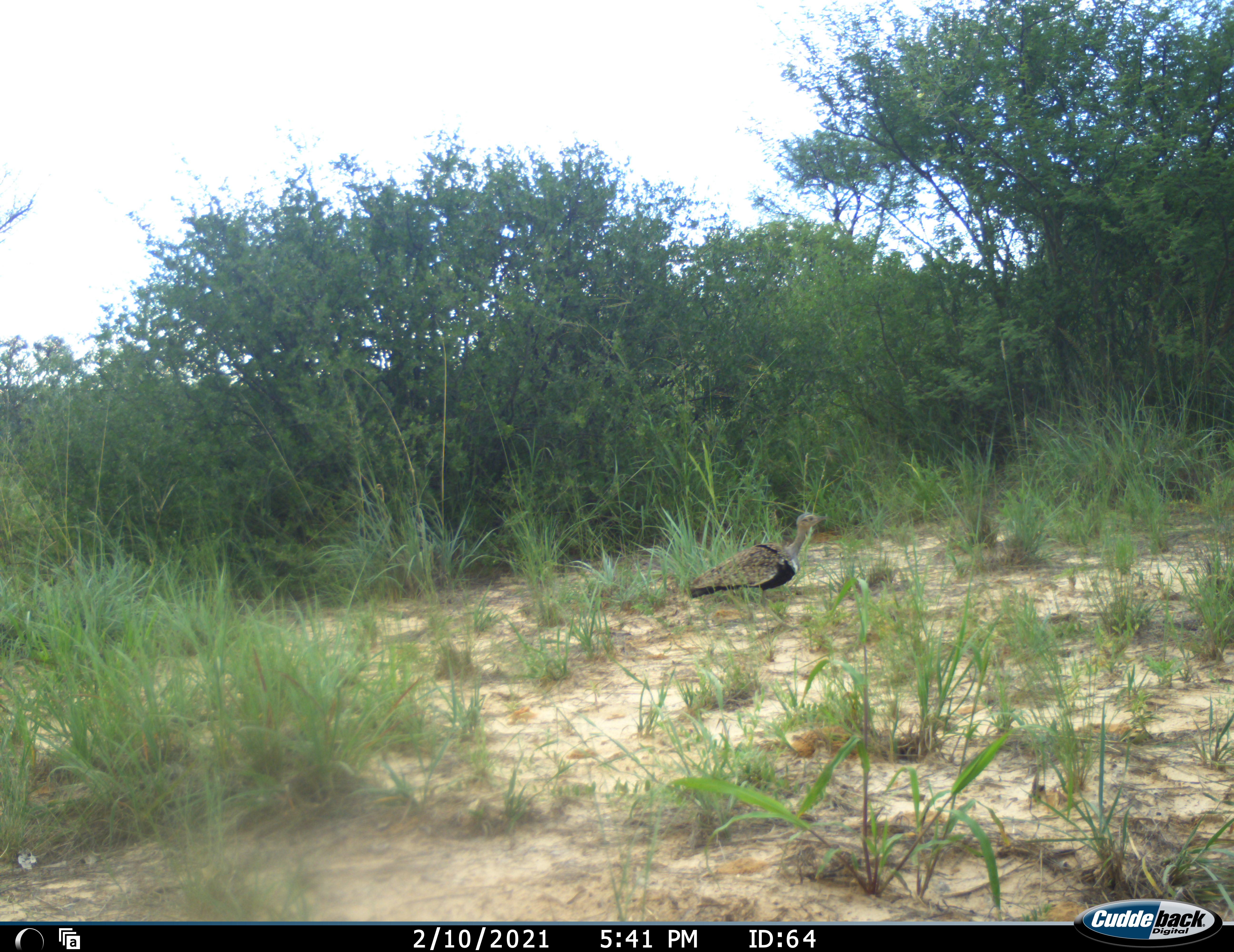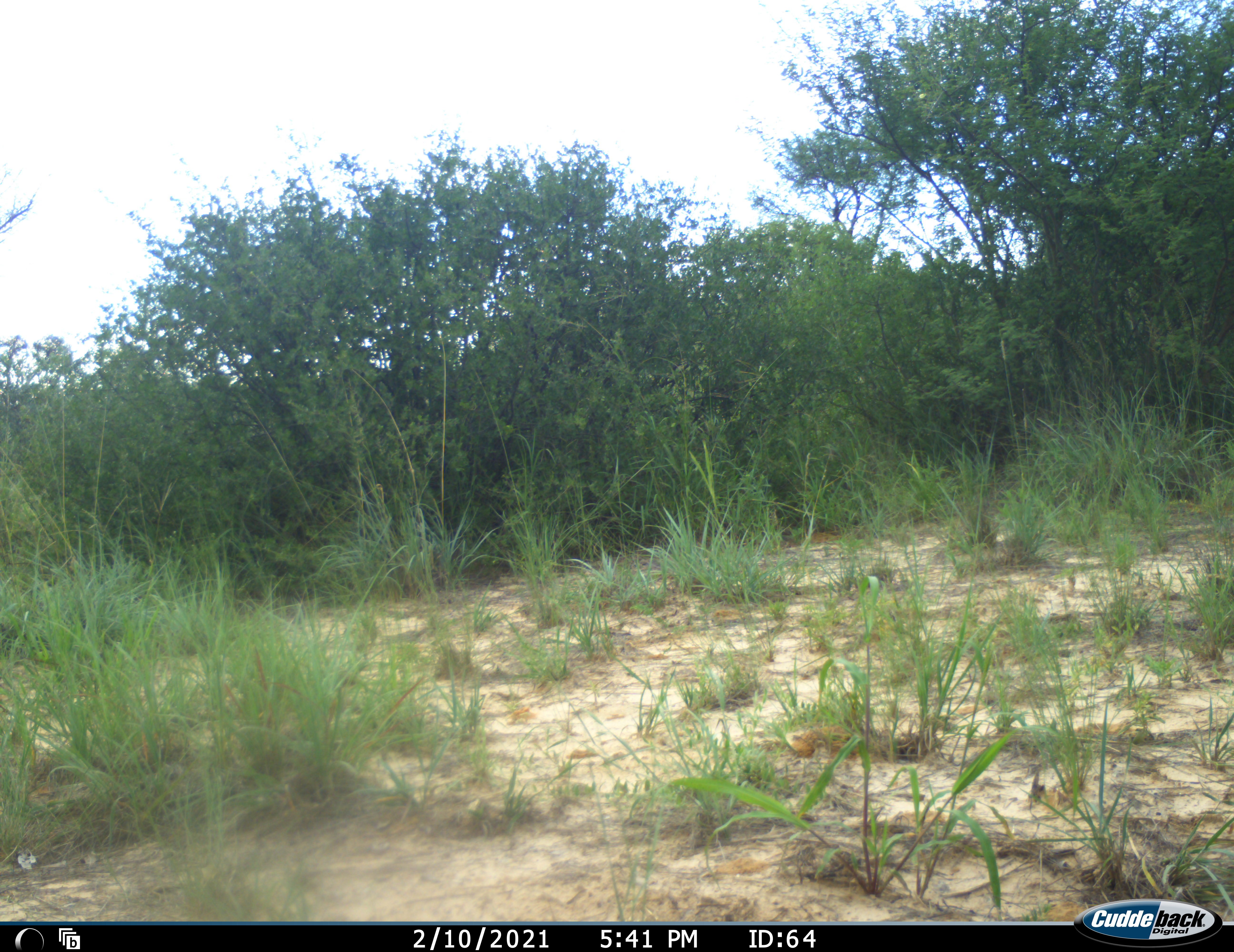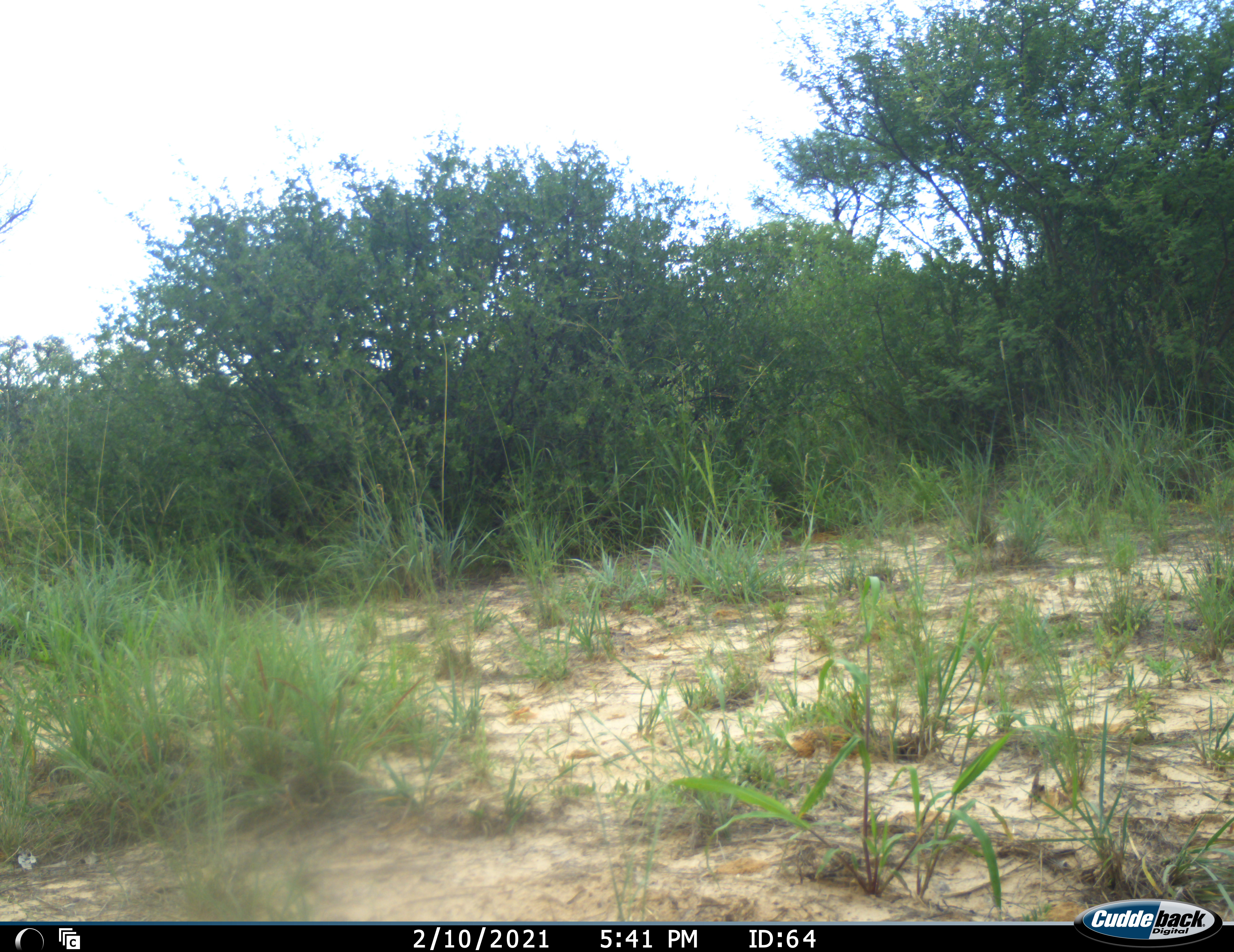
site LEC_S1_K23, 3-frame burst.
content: unidentified animal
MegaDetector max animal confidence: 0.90